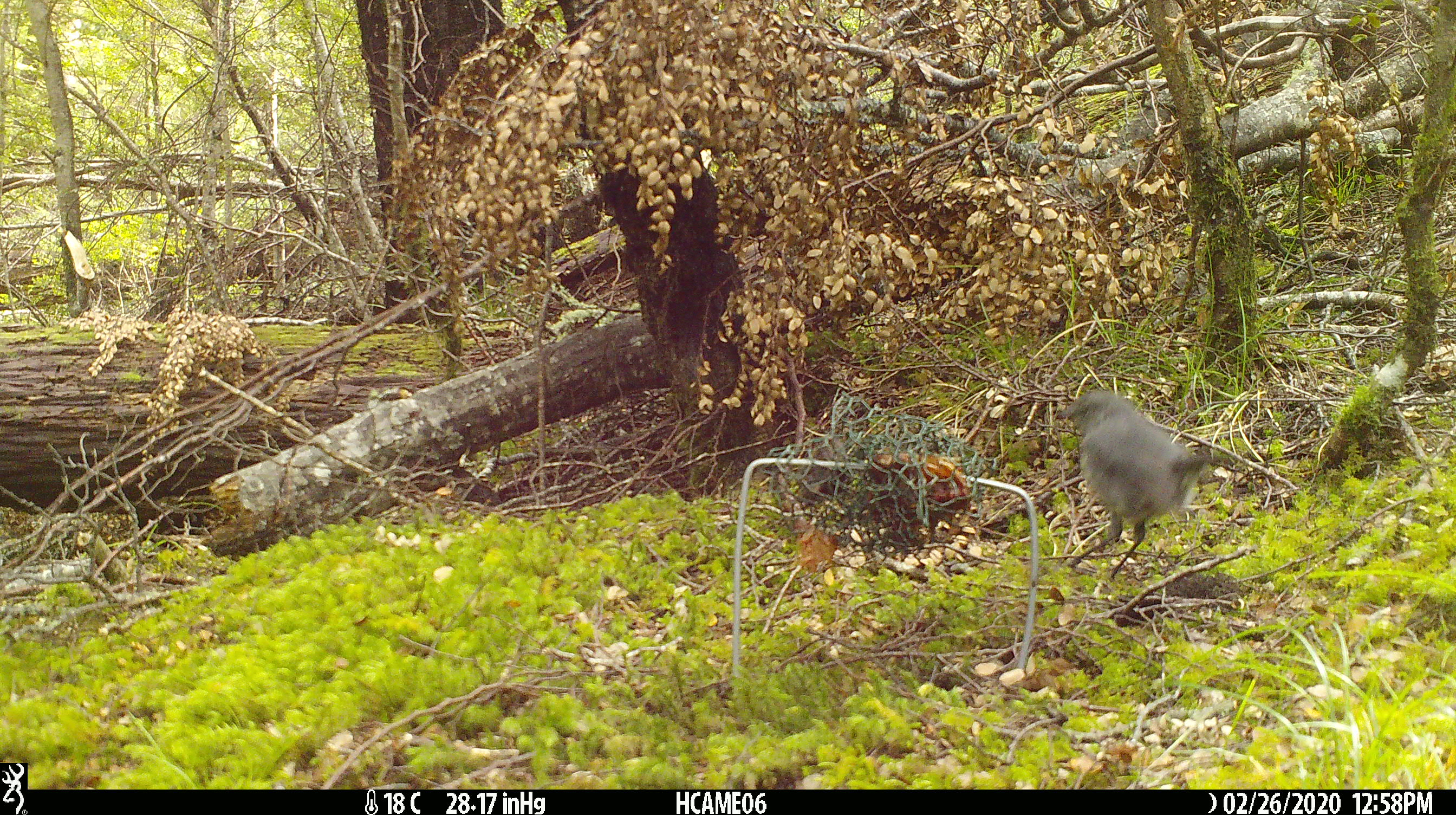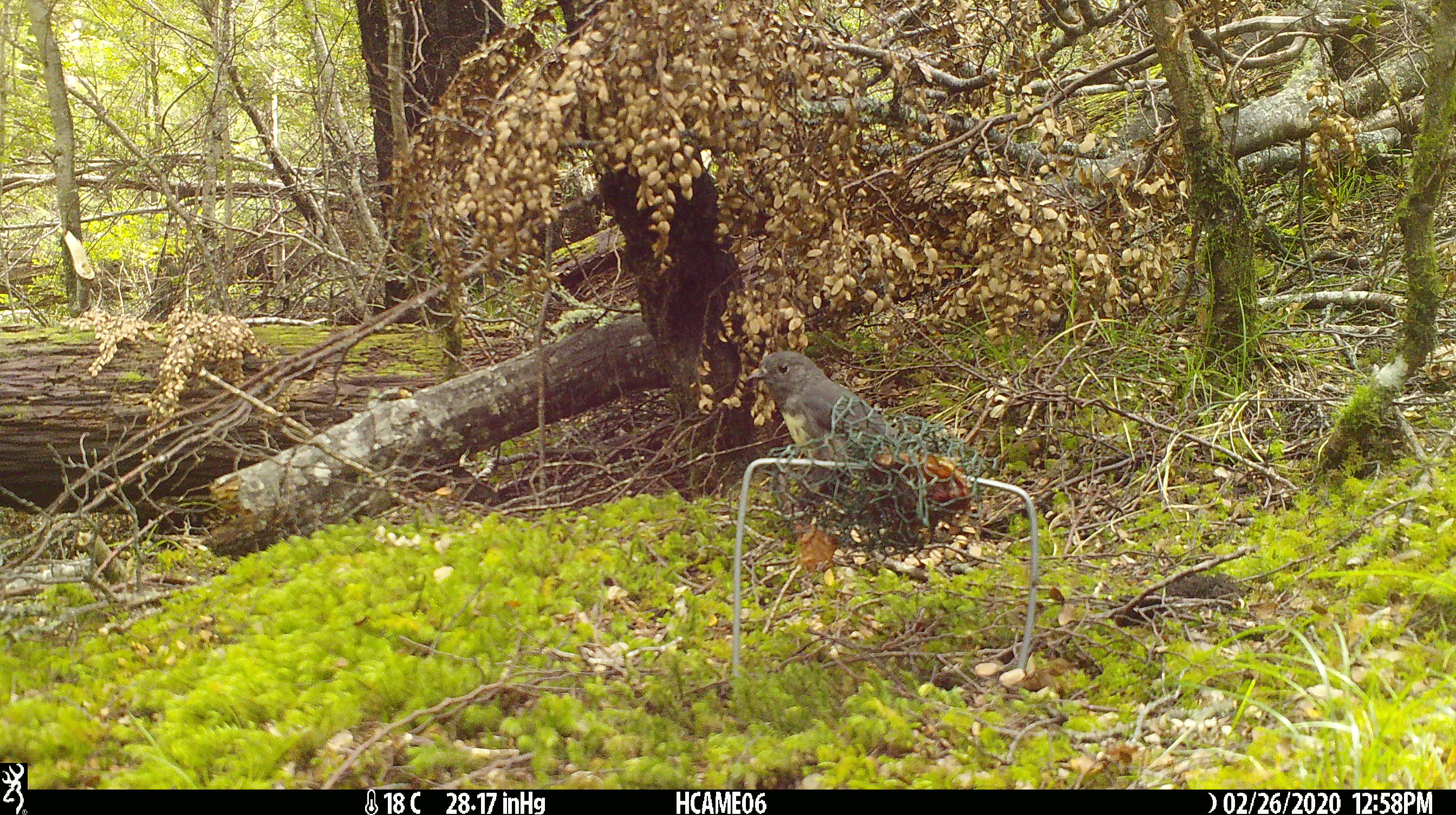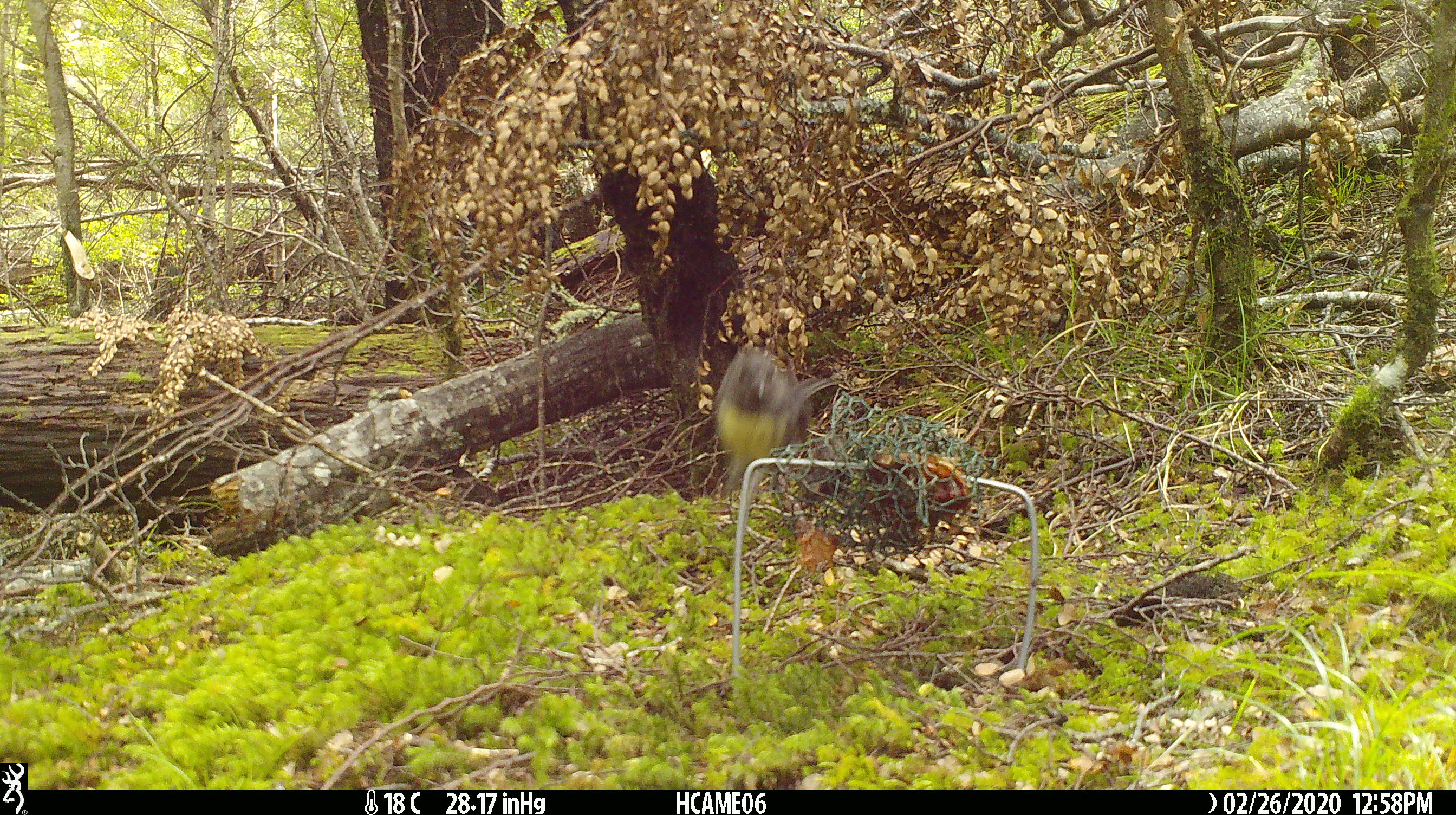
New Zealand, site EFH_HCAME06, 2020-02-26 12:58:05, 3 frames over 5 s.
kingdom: Animalia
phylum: Chordata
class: Aves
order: Passeriformes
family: Petroicidae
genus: Petroica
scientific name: Petroica australis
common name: new zealand robin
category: robin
Robin (new zealand robin) (Petroica australis).